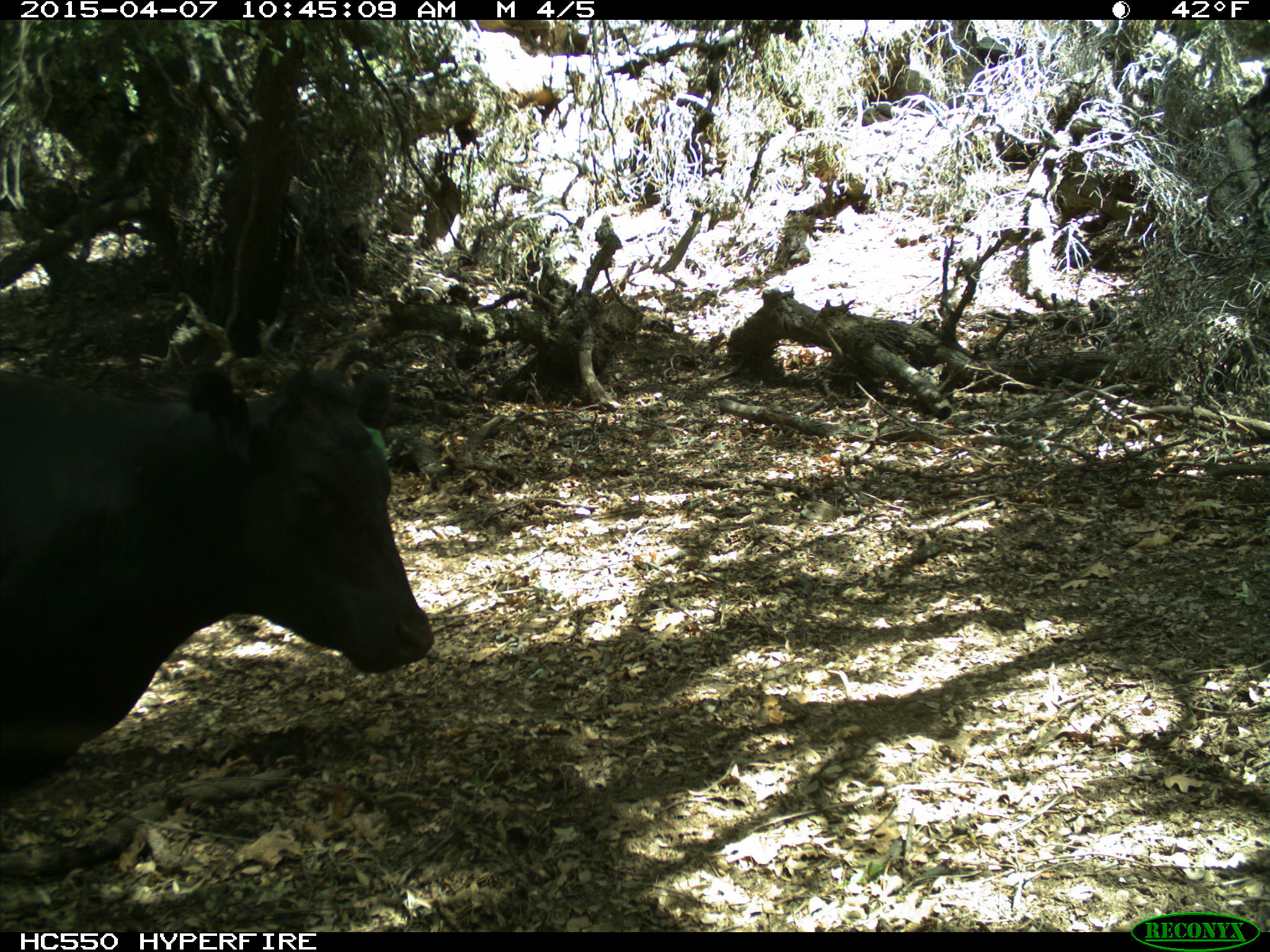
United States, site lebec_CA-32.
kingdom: Animalia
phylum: Chordata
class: Mammalia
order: Artiodactyla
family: Bovidae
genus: Bos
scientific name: Bos taurus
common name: domestic cow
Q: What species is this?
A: Bos taurus (domestic cow).